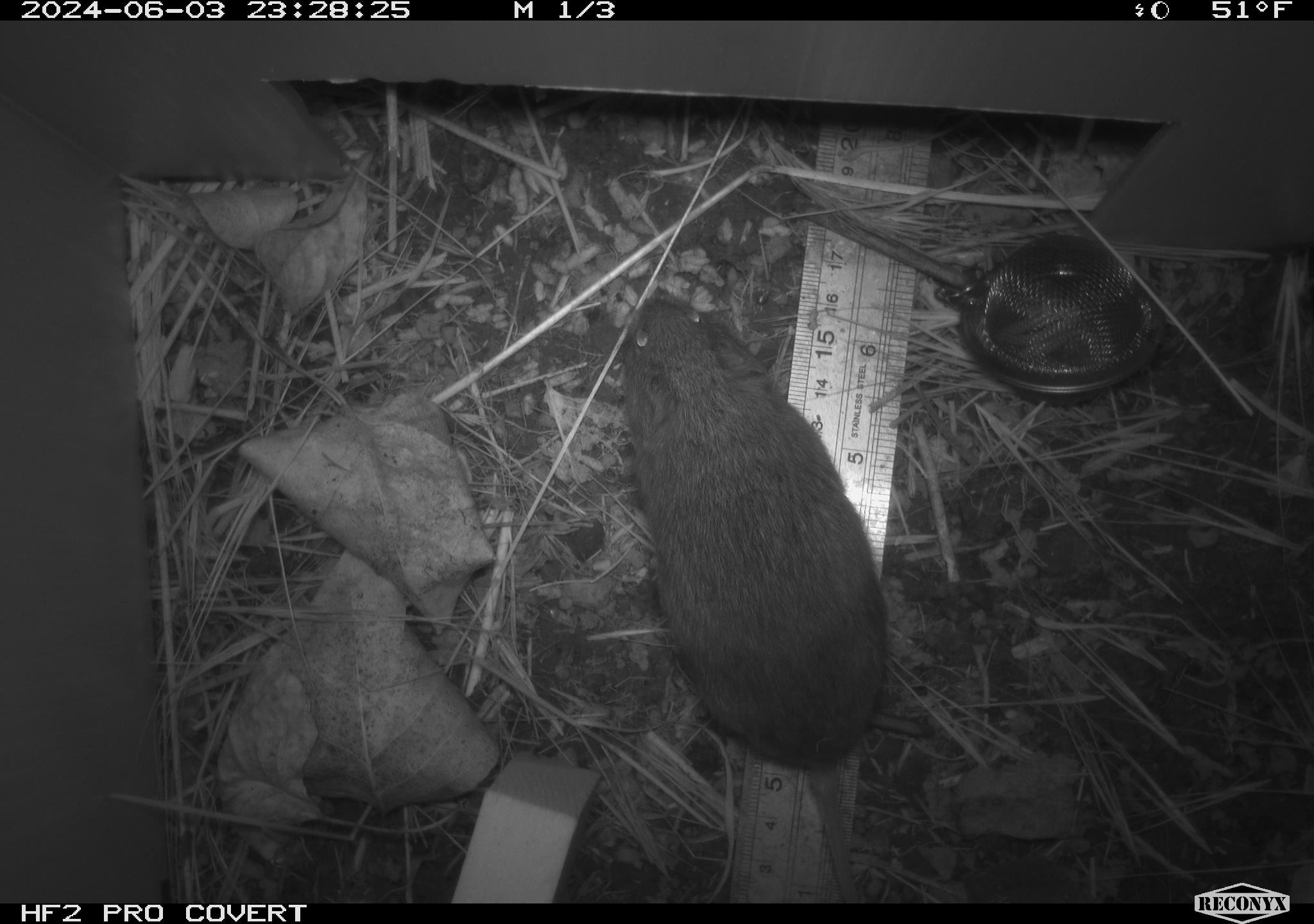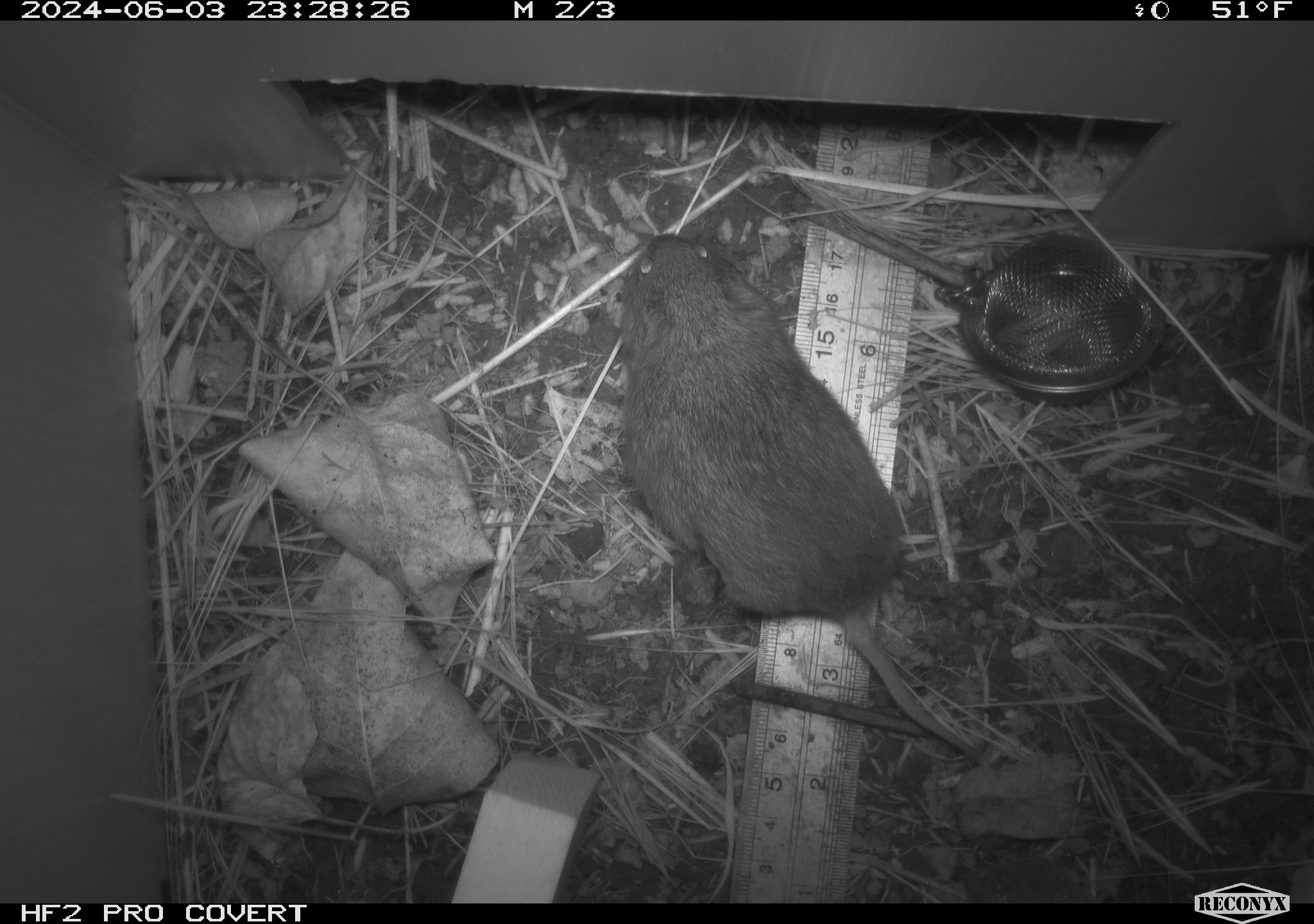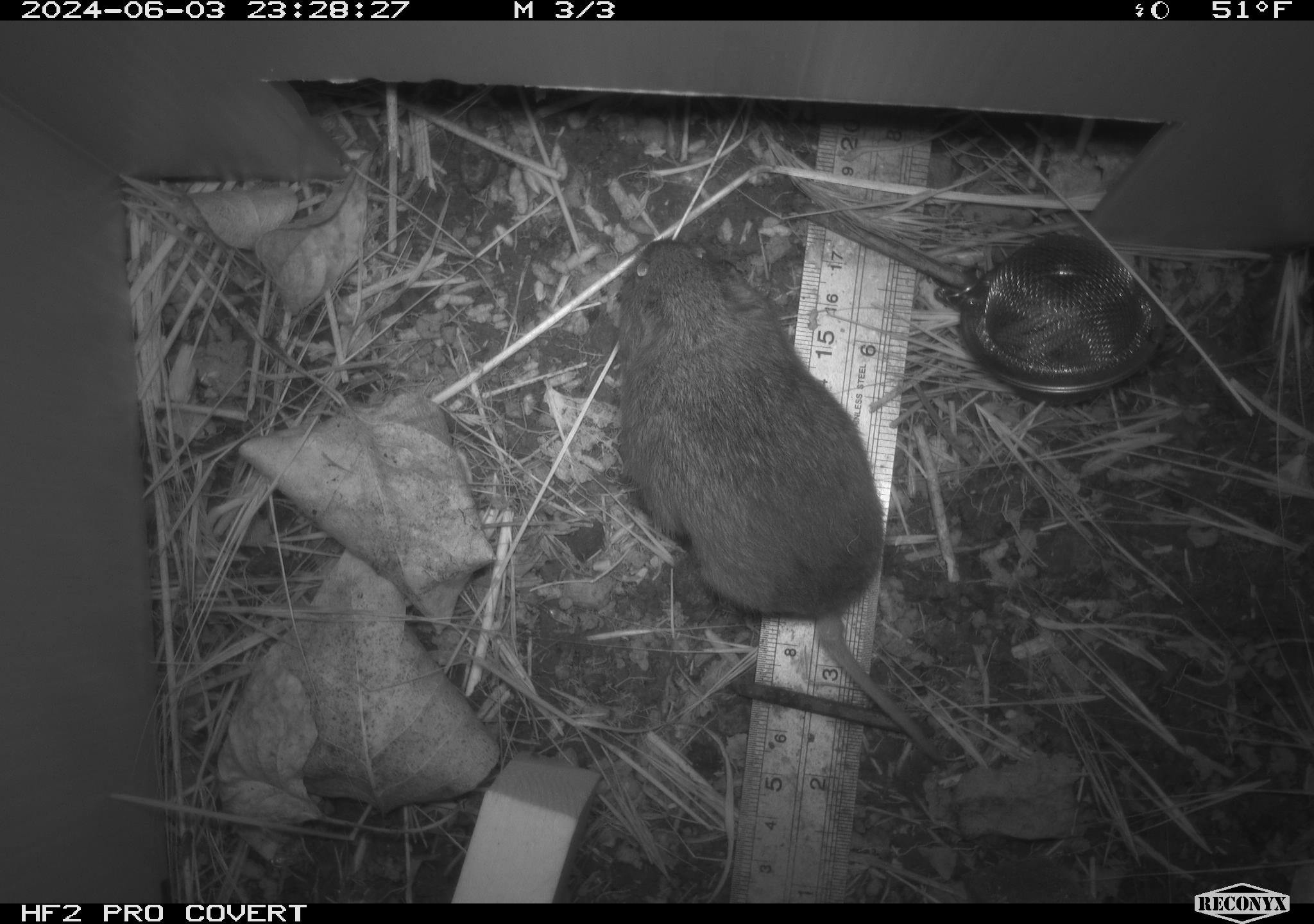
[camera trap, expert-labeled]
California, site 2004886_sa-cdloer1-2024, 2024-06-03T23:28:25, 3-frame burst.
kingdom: Animalia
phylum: Chordata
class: Mammalia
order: Rodentia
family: Cricetidae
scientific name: Arvicolinae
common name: voles, lemmings, and muskrats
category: arvicolinae subfamily